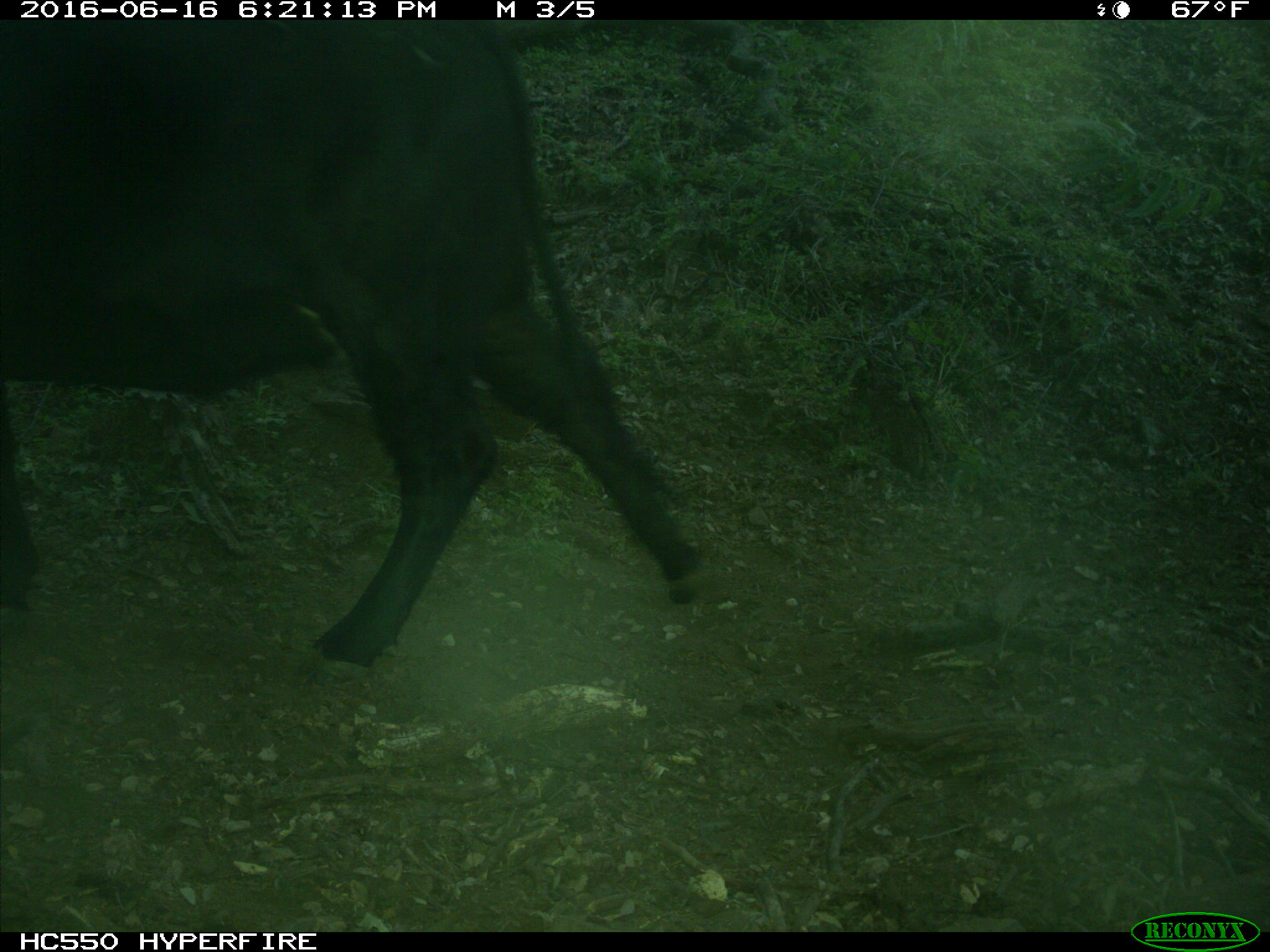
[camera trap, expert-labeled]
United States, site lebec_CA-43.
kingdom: Animalia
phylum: Chordata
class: Mammalia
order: Artiodactyla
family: Bovidae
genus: Bos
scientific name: Bos taurus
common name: domestic cow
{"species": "Bos taurus (domestic cow)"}